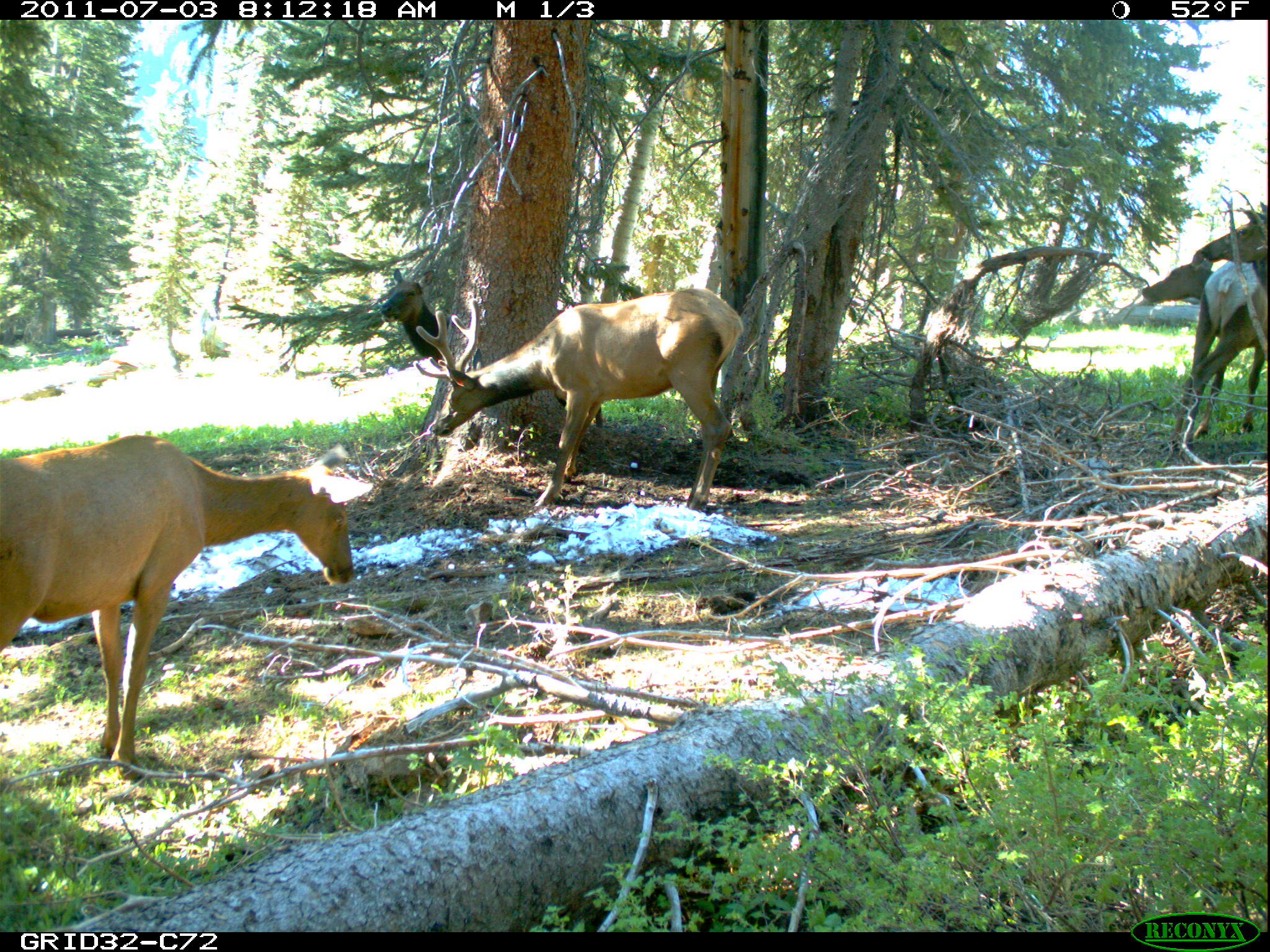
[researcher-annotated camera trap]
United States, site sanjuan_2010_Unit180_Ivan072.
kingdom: Animalia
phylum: Chordata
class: Mammalia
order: Artiodactyla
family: Cervidae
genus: Cervus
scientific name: Cervus elaphus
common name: red deer